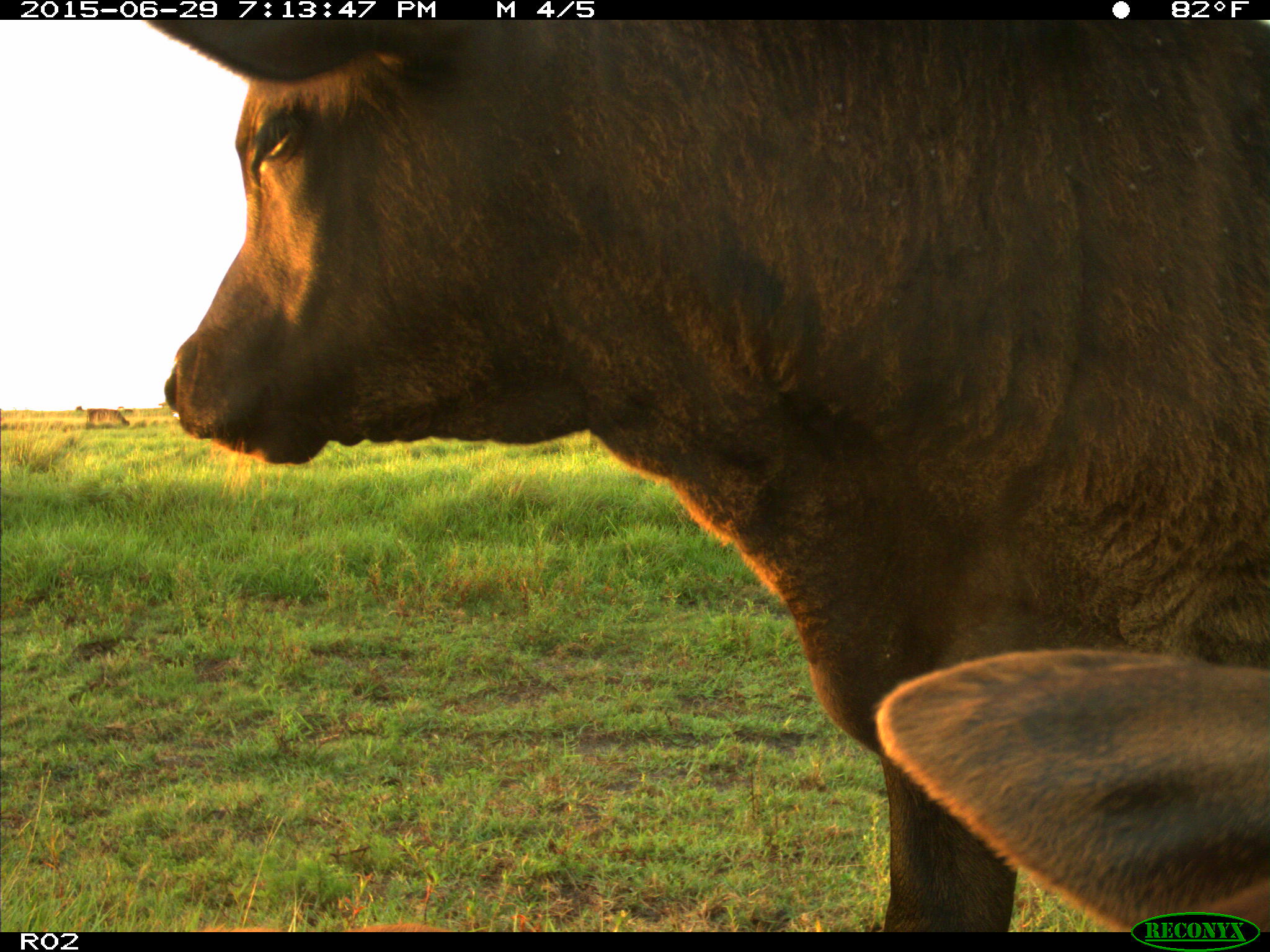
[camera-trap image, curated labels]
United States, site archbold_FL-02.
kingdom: Animalia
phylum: Chordata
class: Mammalia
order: Artiodactyla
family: Bovidae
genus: Bos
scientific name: Bos taurus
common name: domestic cow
Bos taurus (domestic cow).